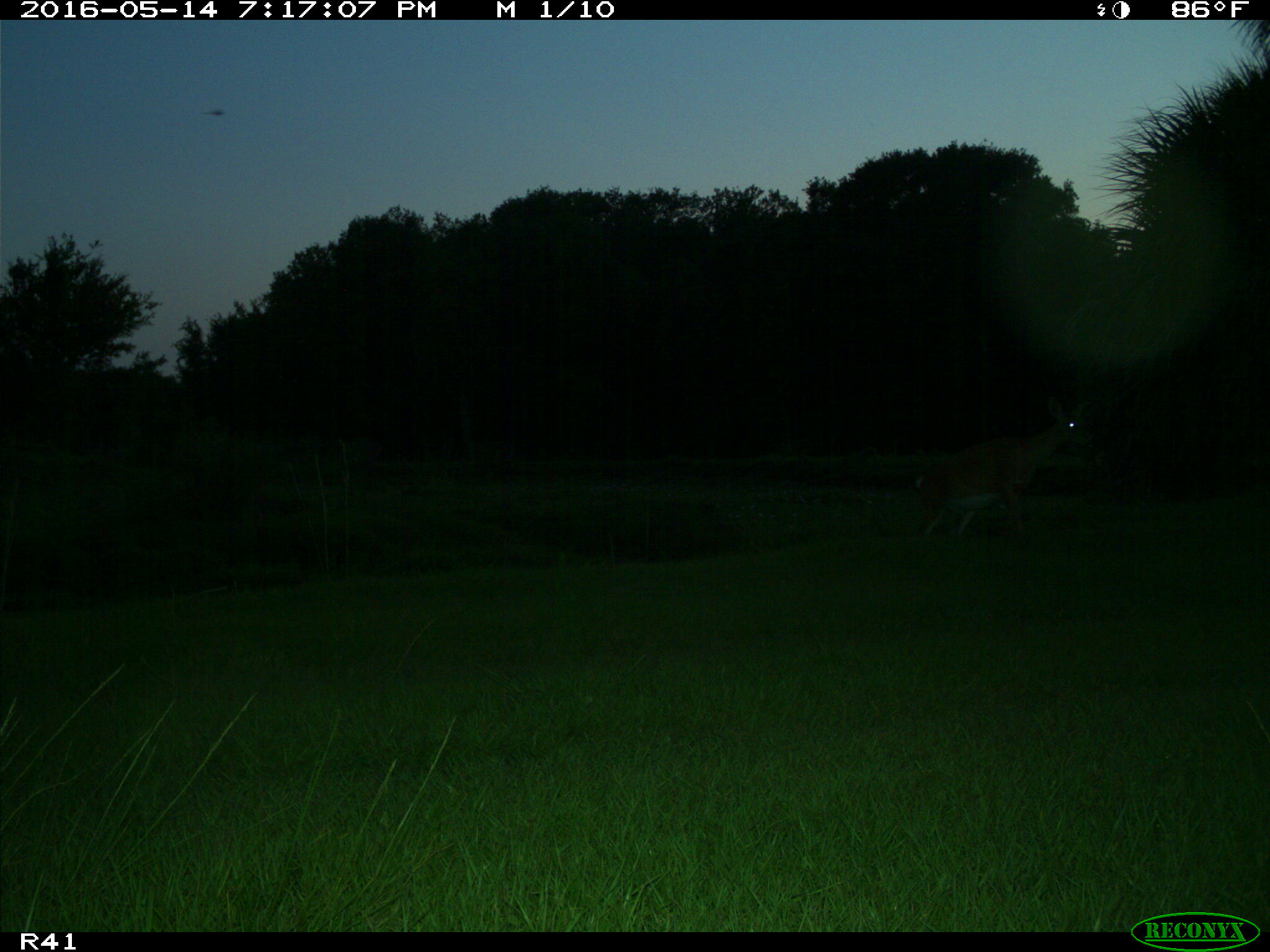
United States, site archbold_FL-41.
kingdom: Animalia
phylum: Chordata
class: Mammalia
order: Artiodactyla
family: Cervidae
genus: Odocoileus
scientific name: Odocoileus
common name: deer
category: unidentified deer